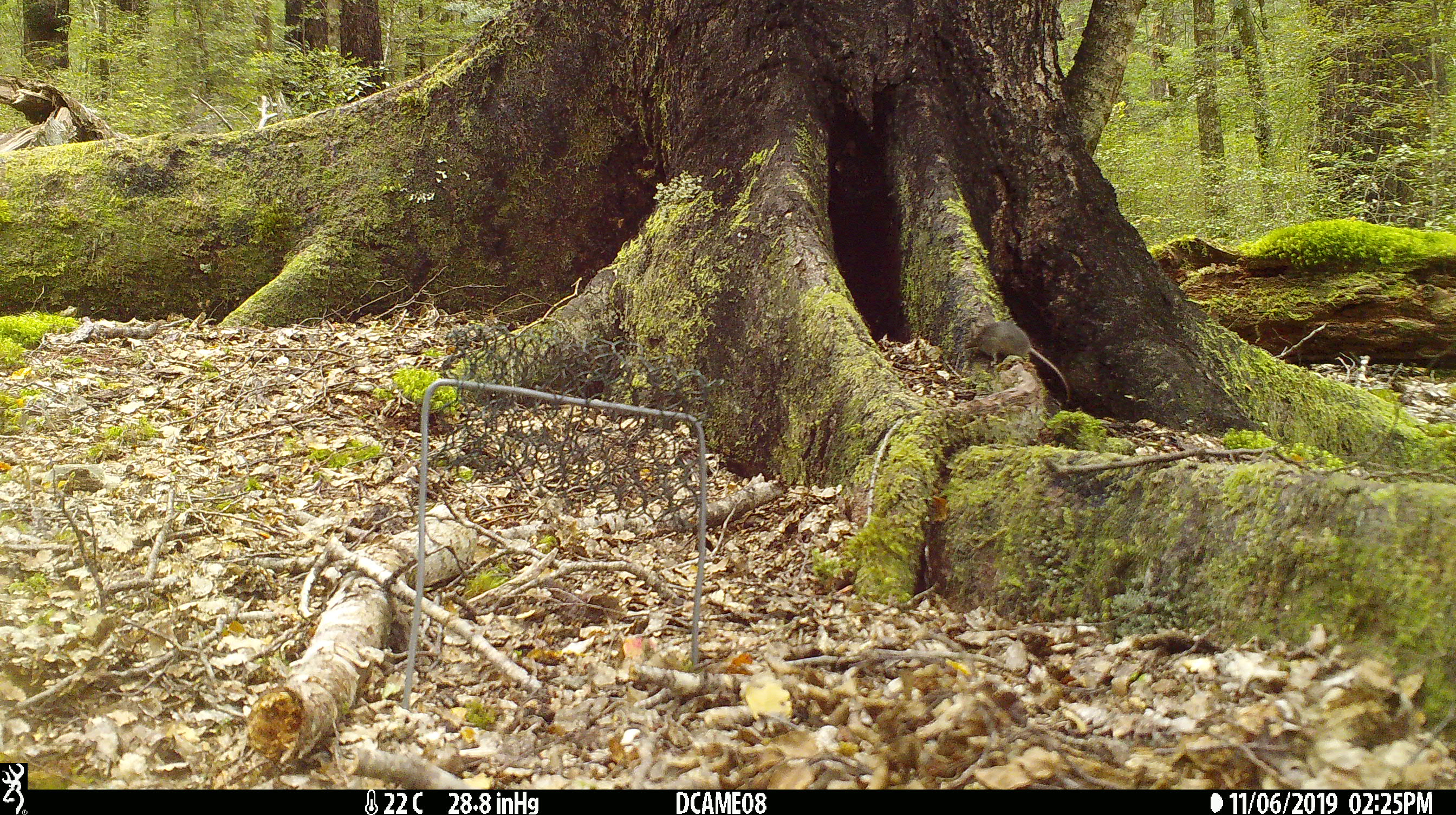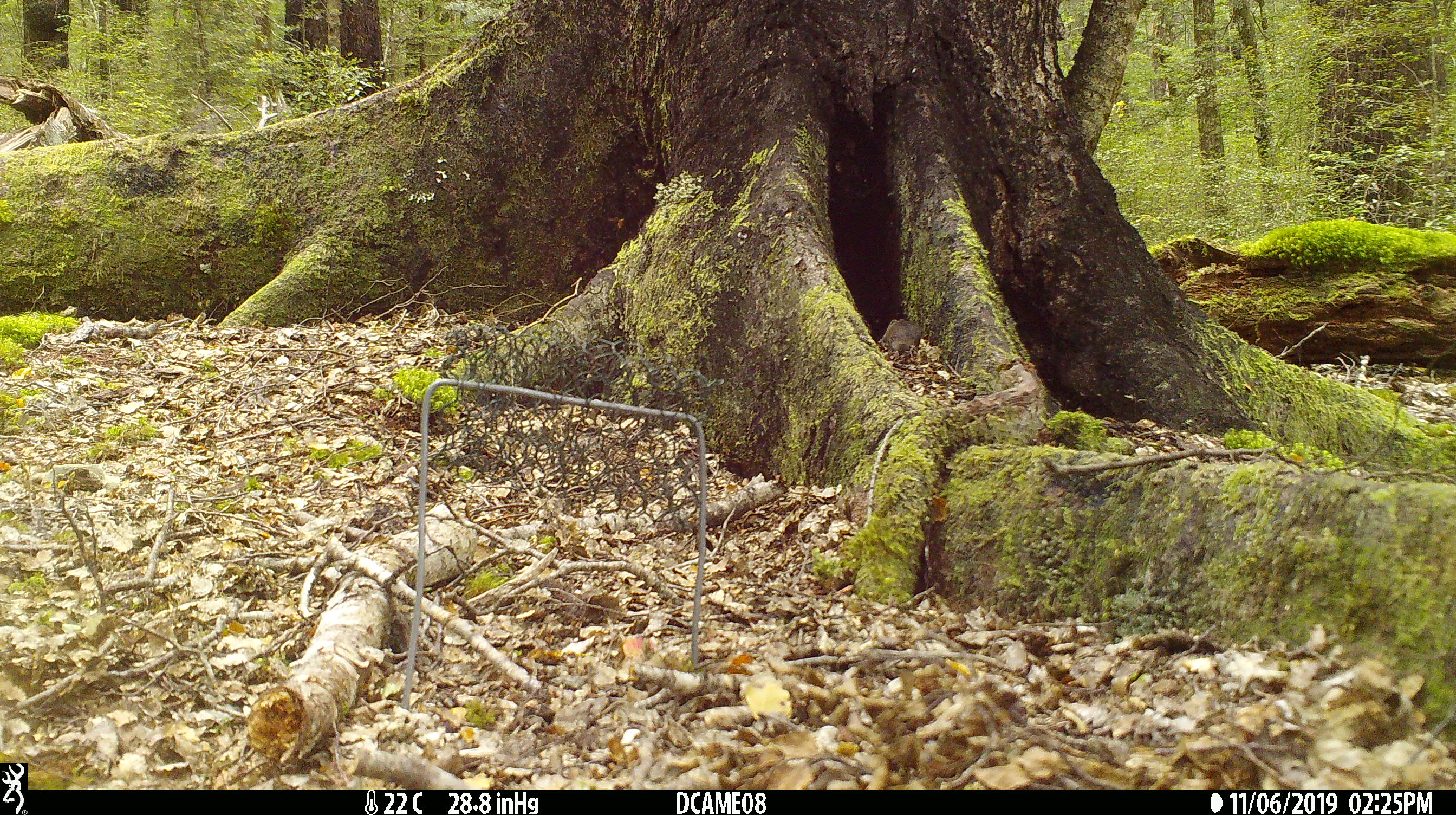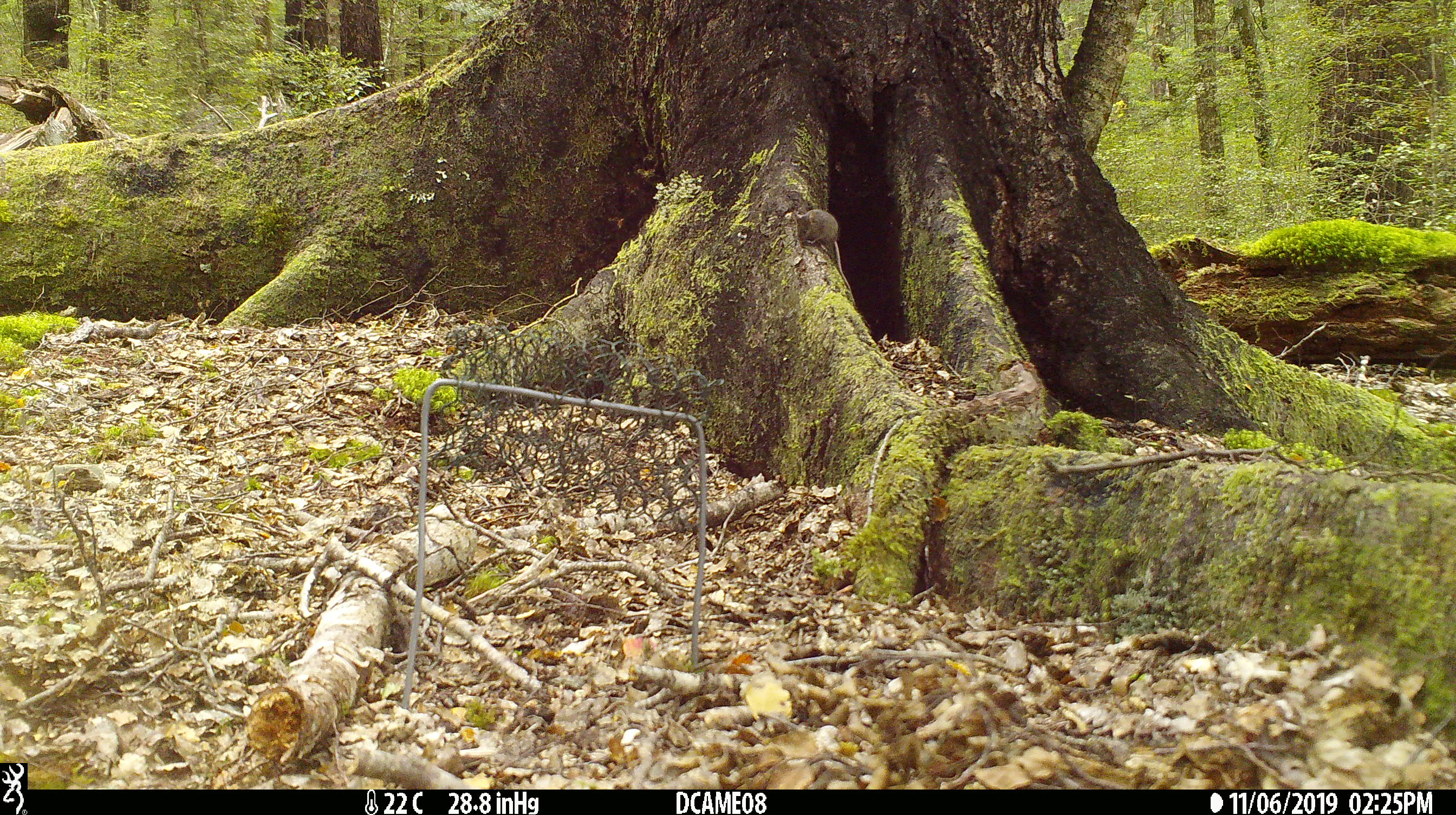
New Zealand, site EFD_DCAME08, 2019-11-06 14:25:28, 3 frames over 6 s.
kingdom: Animalia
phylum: Chordata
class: Mammalia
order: Rodentia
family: Muridae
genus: Mus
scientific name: Mus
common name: mouse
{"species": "mouse (Mus)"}